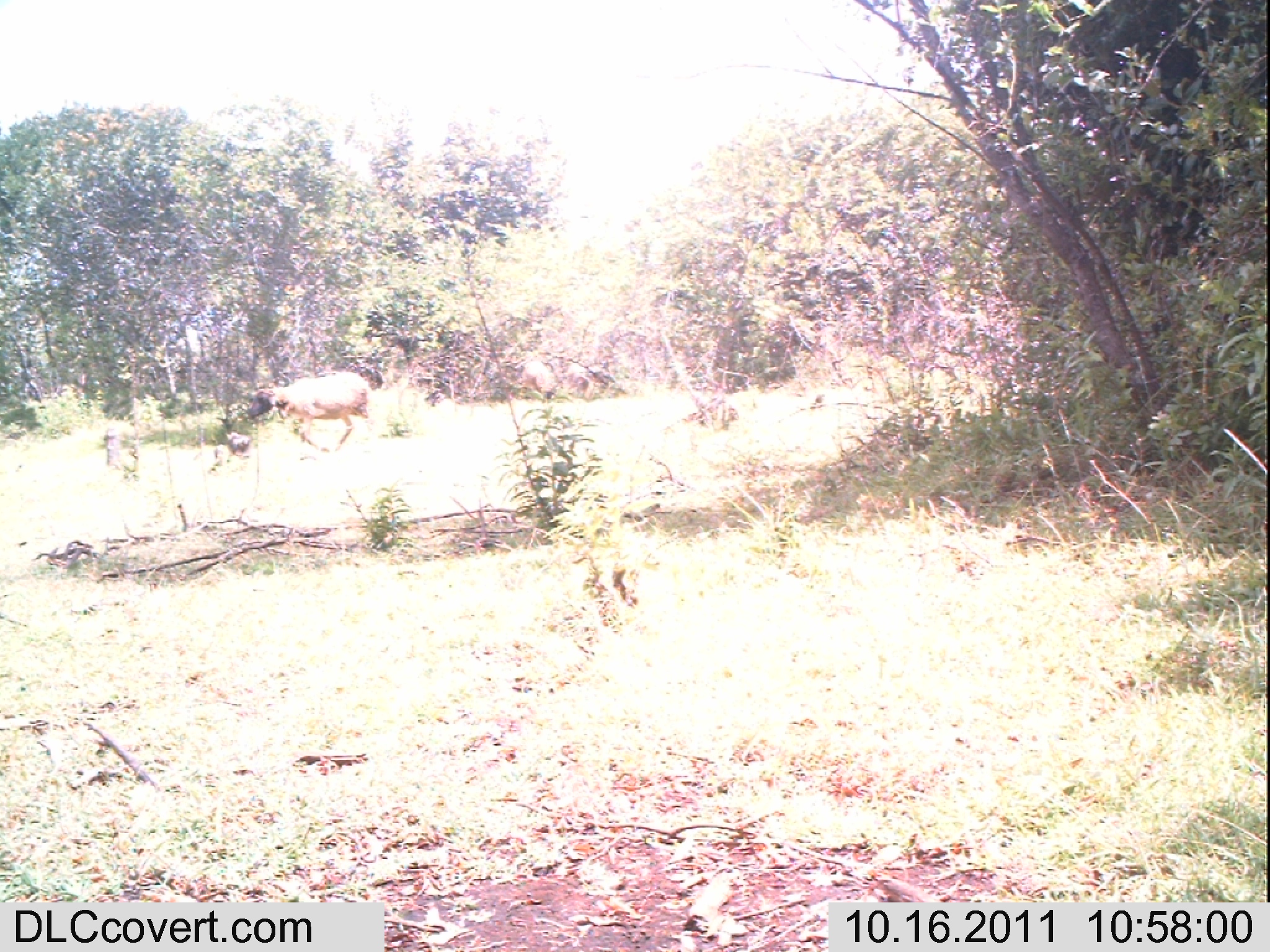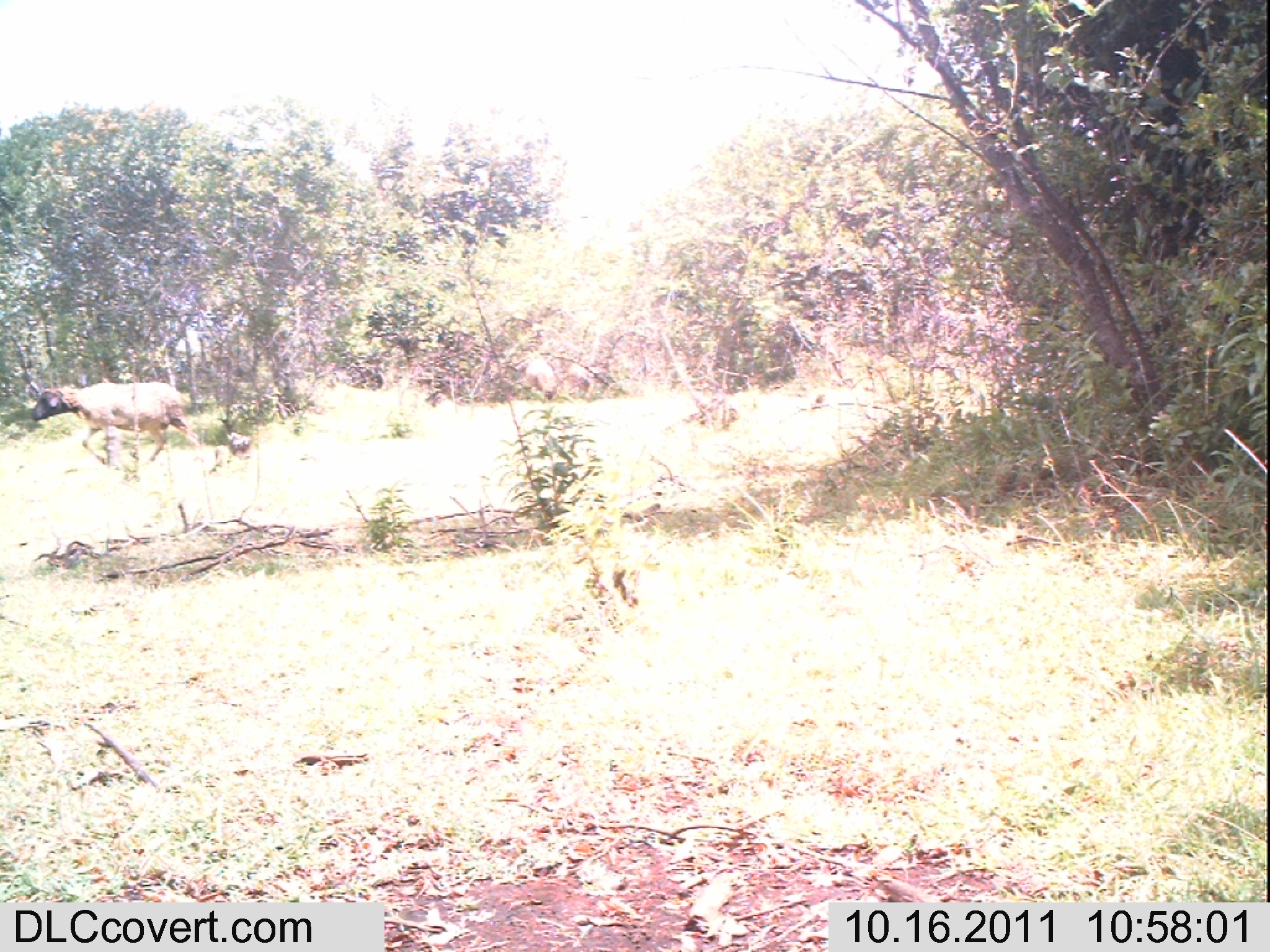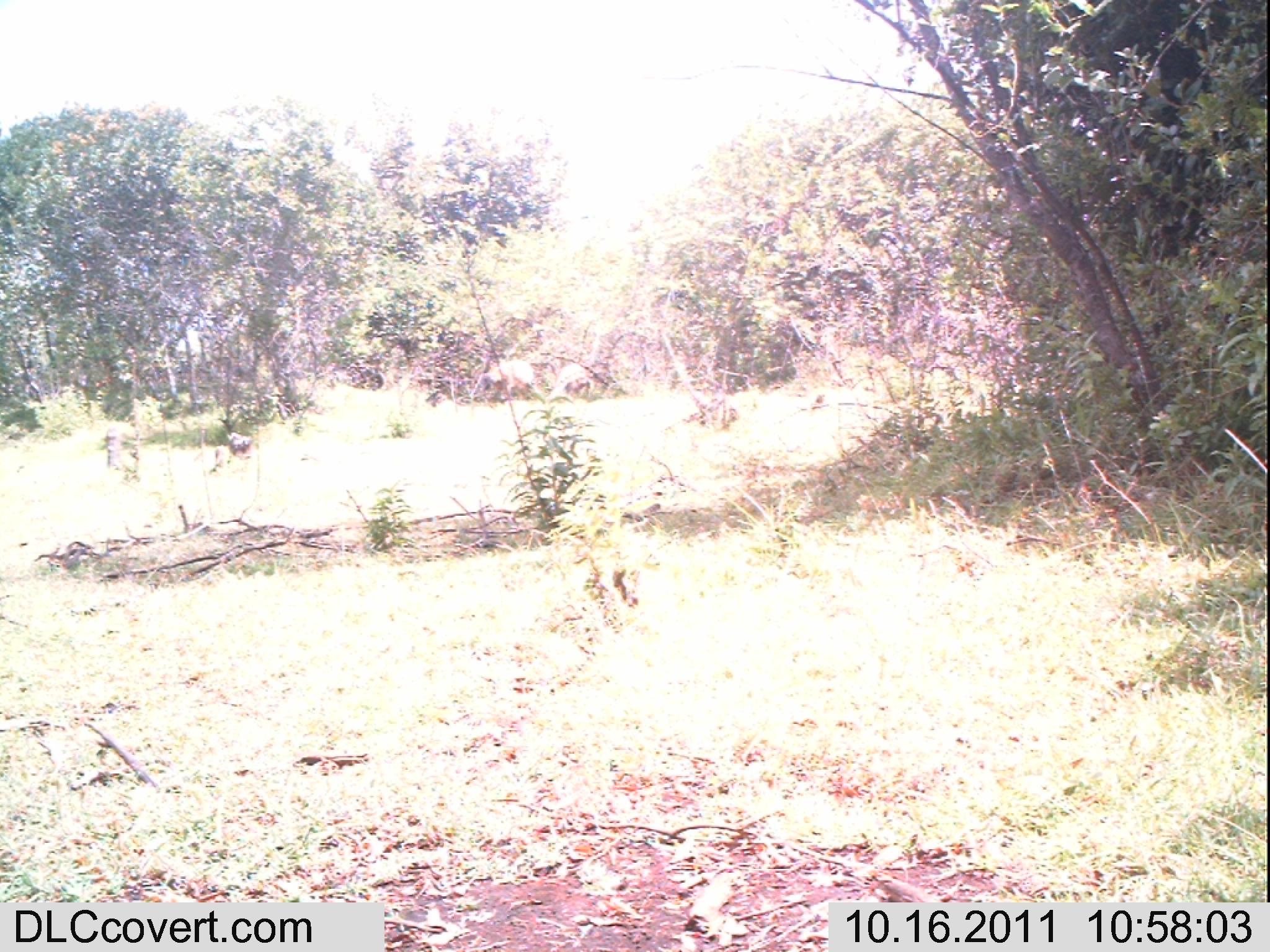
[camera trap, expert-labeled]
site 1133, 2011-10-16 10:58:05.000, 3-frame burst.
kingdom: Animalia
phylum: Chordata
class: Mammalia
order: Artiodactyla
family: Bovidae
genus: Capra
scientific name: Capra aegagrus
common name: wild goat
Capra aegagrus (wild goat), count 1.